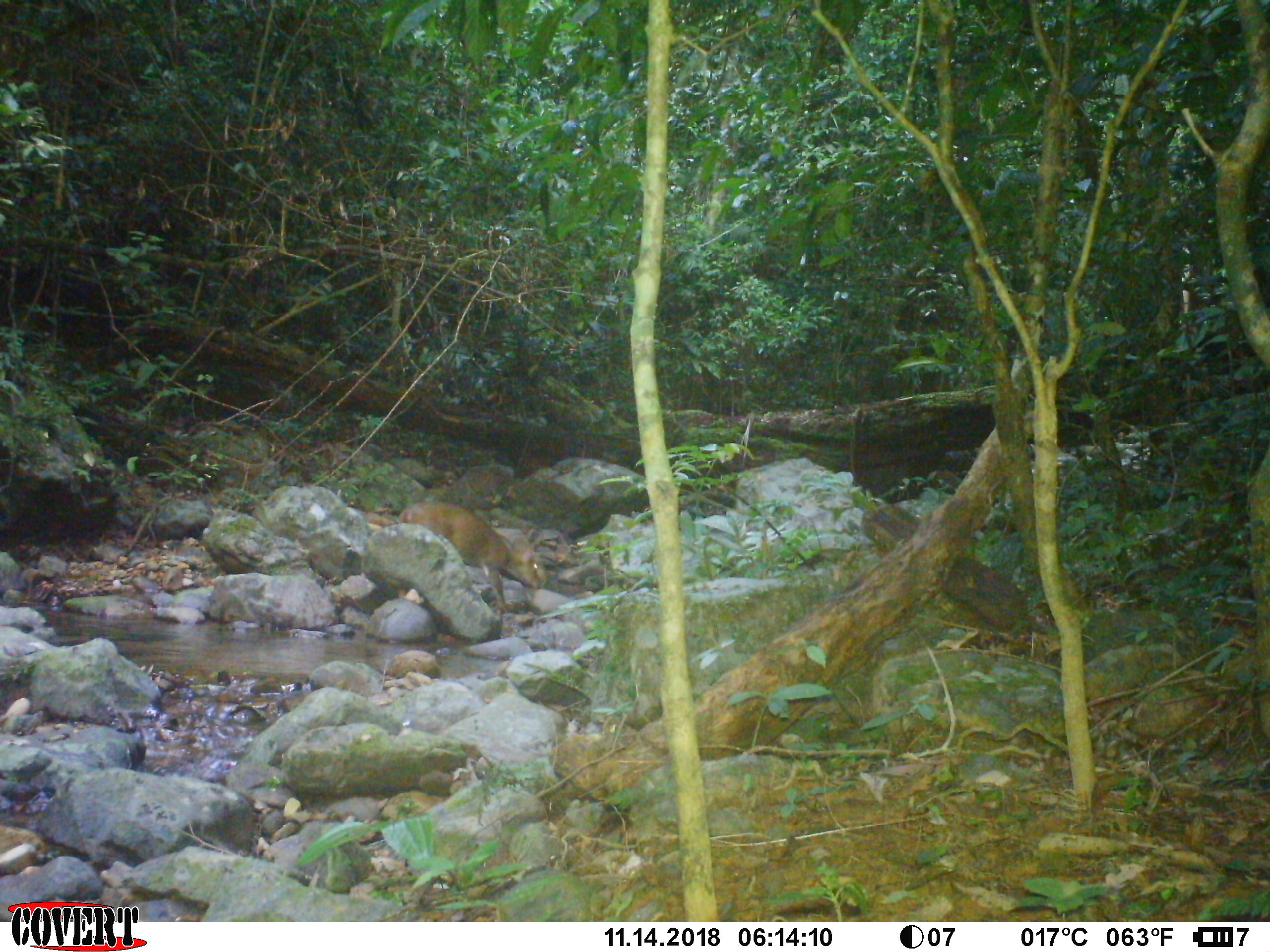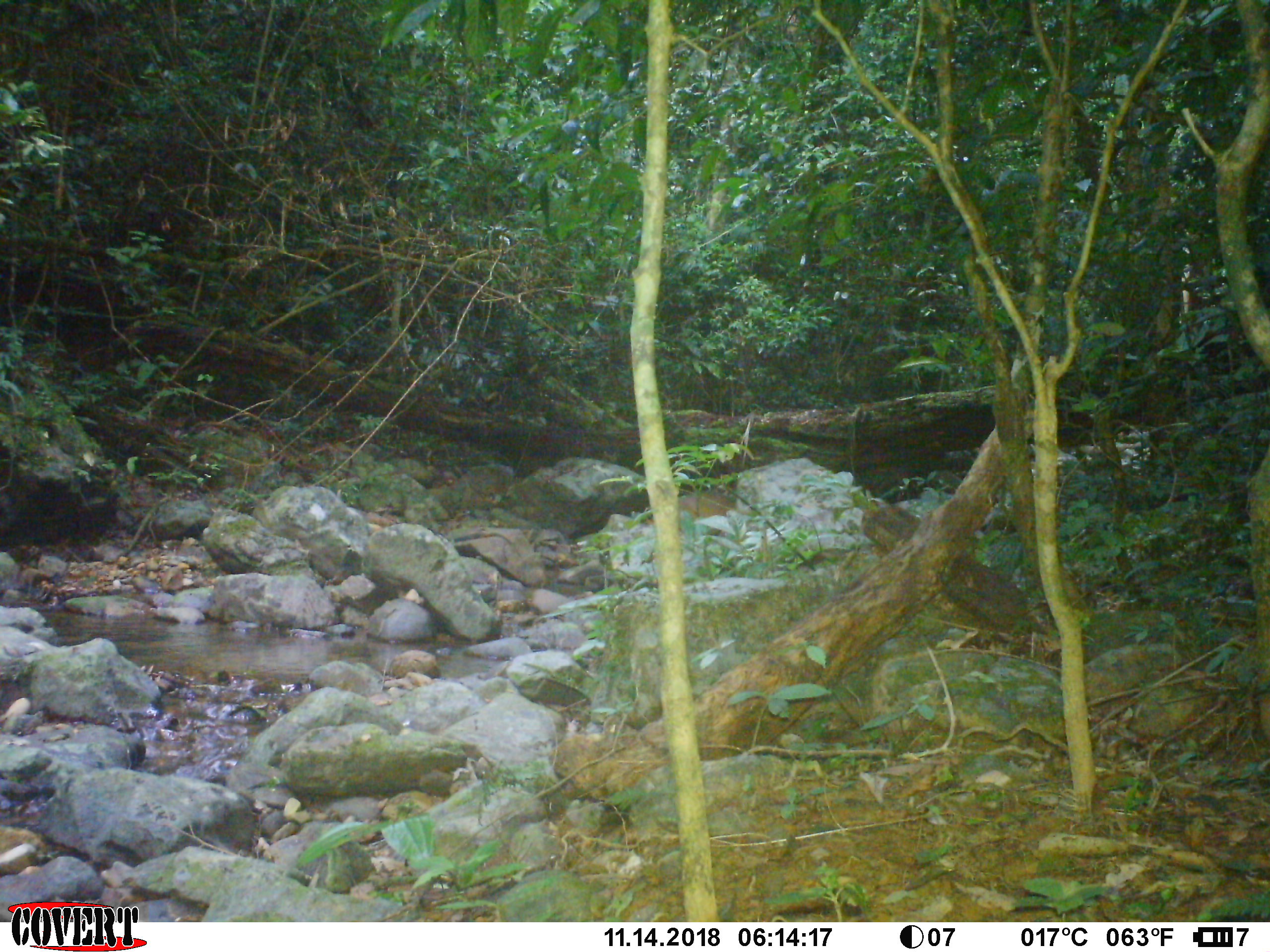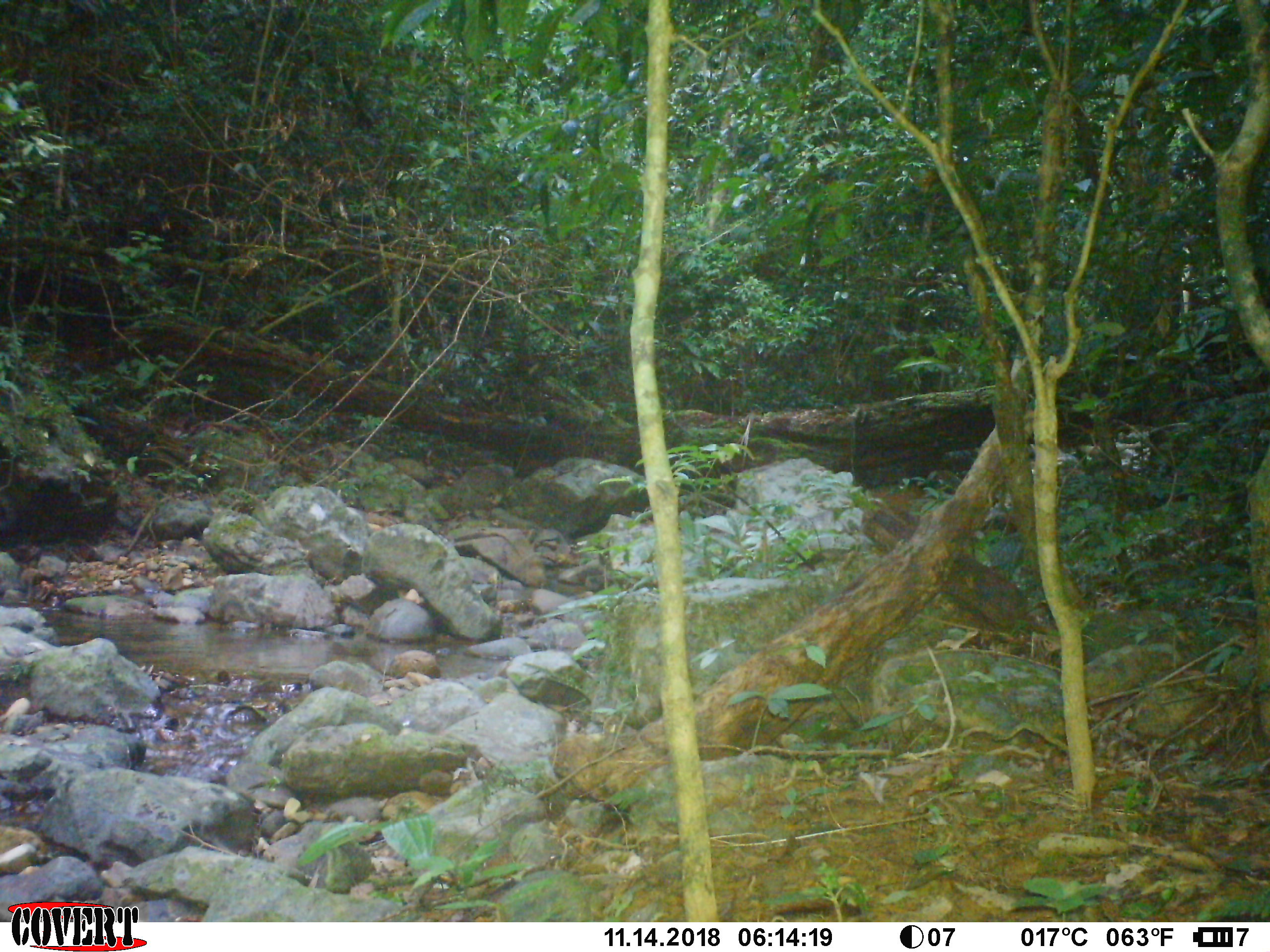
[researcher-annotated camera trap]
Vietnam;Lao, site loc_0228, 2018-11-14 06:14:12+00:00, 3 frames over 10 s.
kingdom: Animalia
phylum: Chordata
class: Mammalia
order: Artiodactyla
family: Cervidae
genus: Muntiacus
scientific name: Muntiacus vuquangensis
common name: large-antlered muntjac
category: large antlered muntjac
Large antlered muntjac (large-antlered muntjac) (Muntiacus vuquangensis). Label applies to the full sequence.